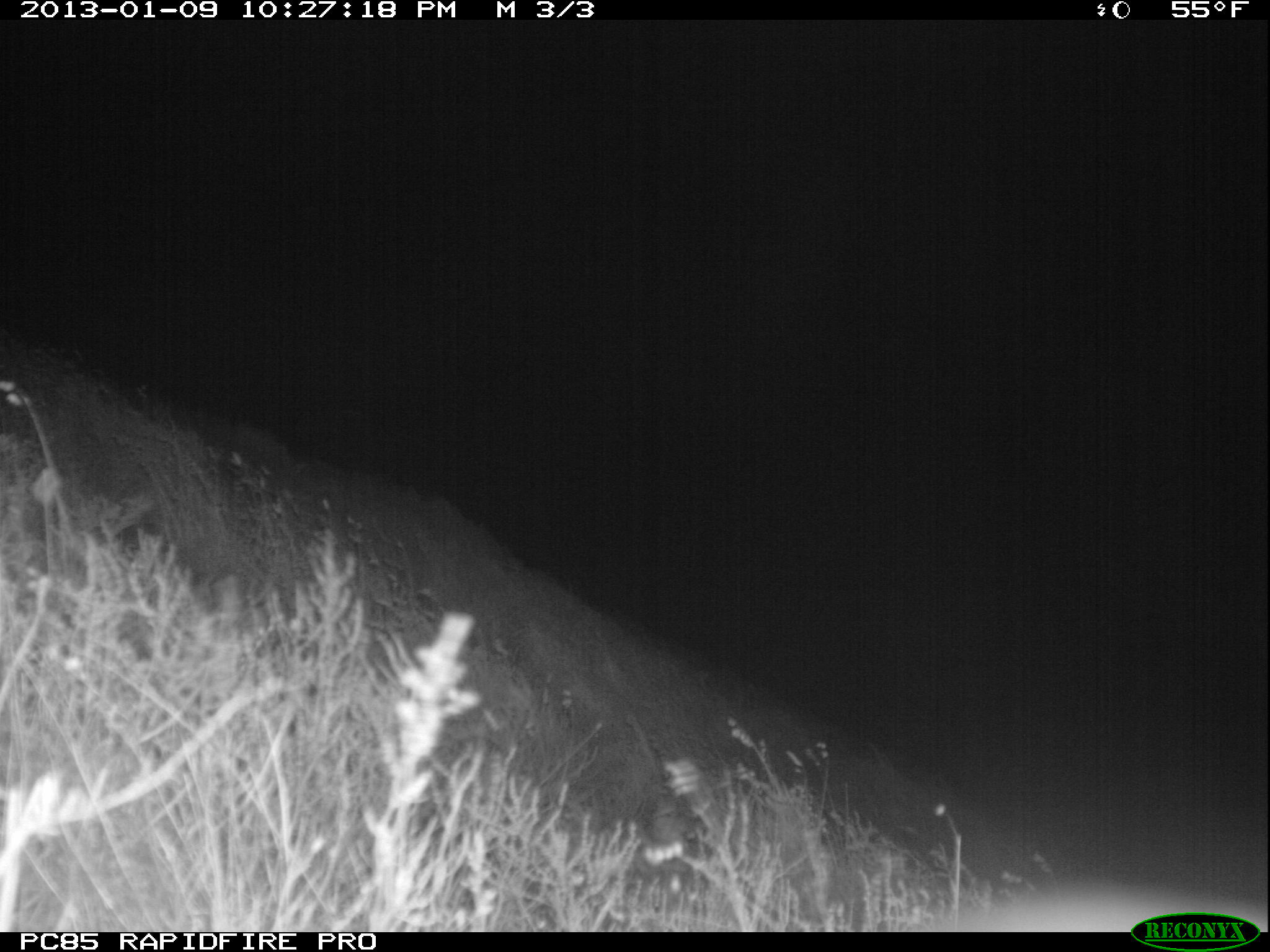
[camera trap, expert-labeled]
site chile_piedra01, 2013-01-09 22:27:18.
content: unidentified animal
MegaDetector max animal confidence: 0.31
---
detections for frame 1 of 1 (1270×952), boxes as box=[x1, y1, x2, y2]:
unknown: box=[905, 884, 1134, 932]